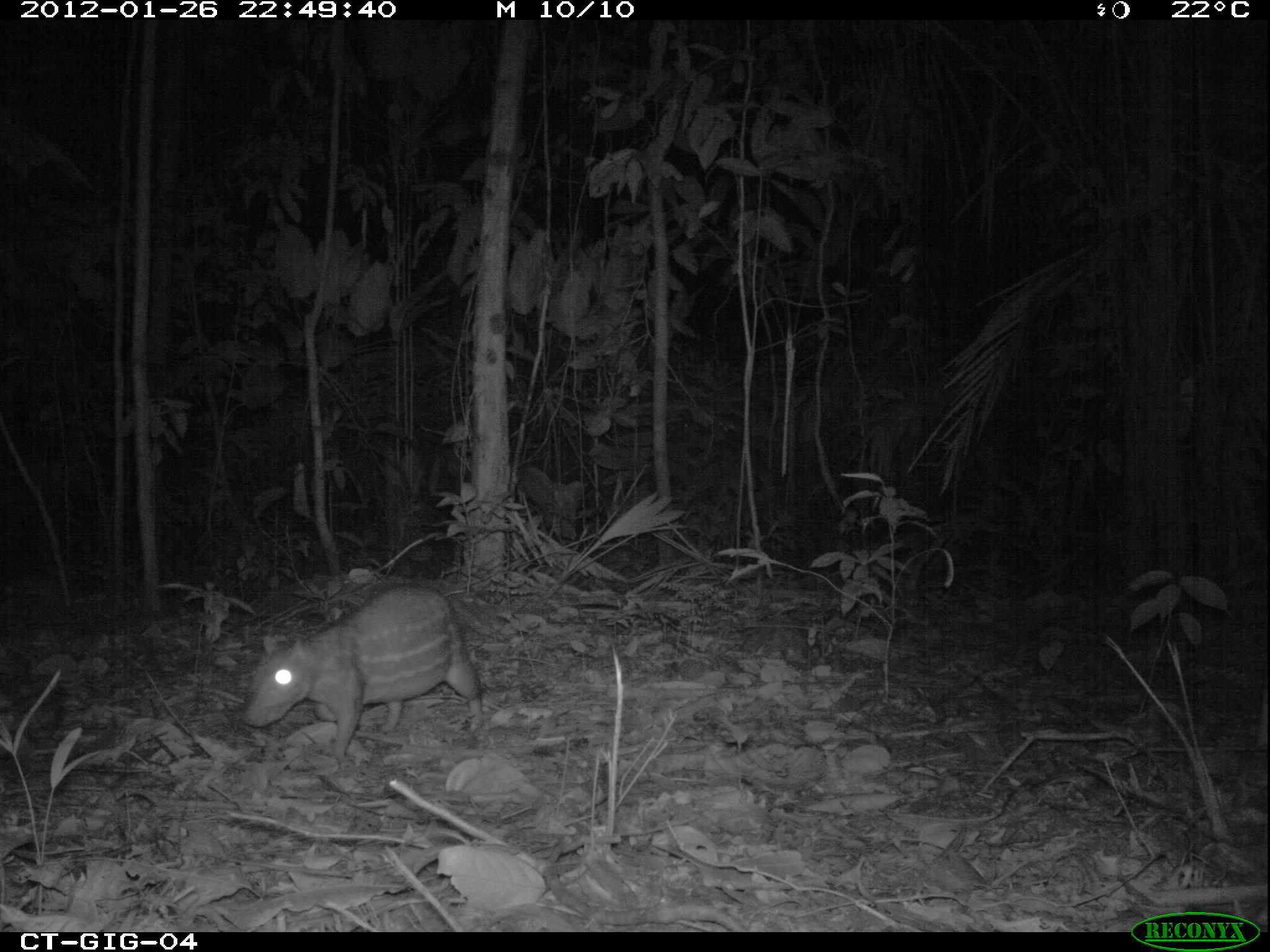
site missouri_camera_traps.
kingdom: Animalia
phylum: Chordata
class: Mammalia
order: Rodentia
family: Cuniculidae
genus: Cuniculus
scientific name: Cuniculus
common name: paca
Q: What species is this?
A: Paca (Cuniculus).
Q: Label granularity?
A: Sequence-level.